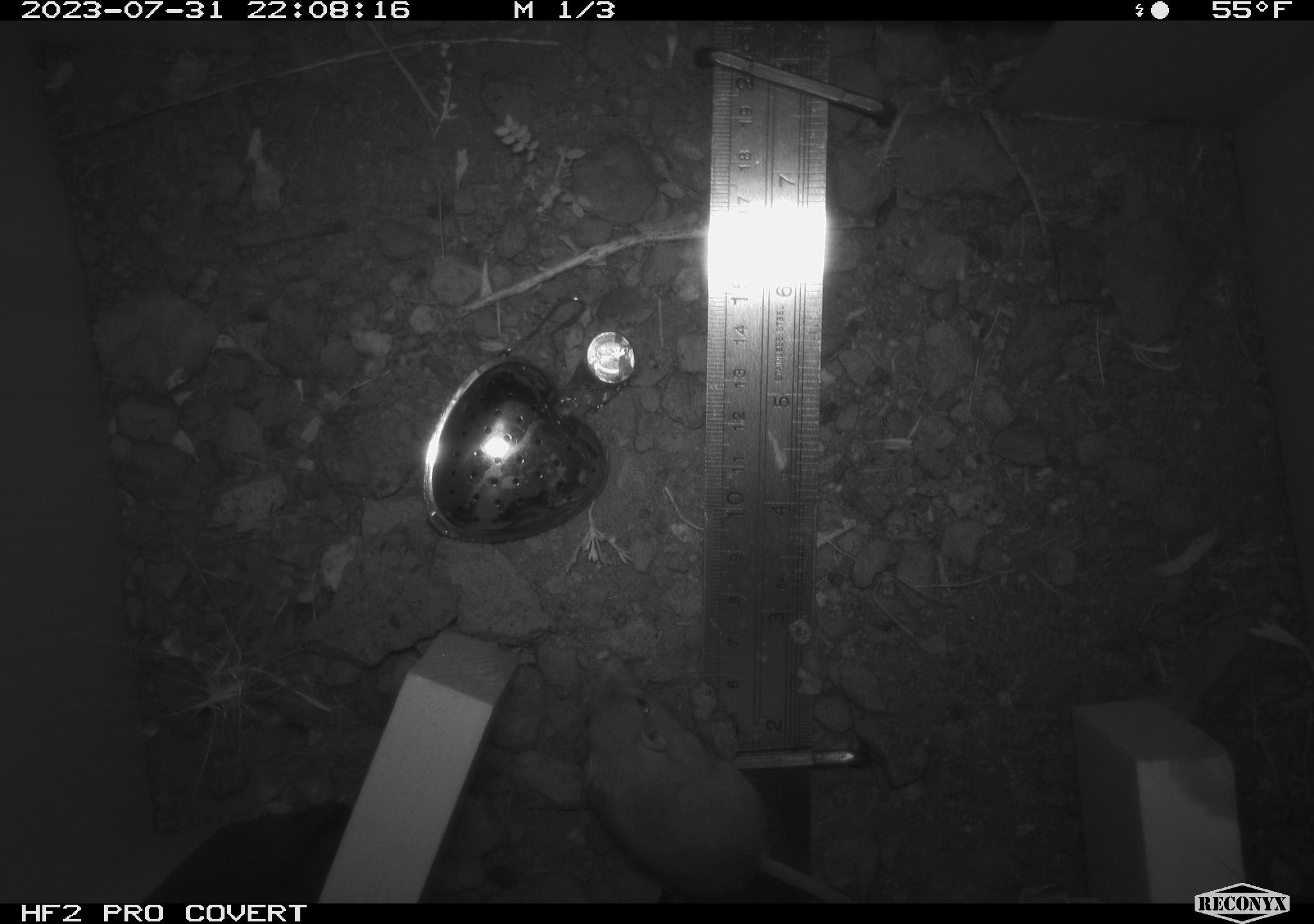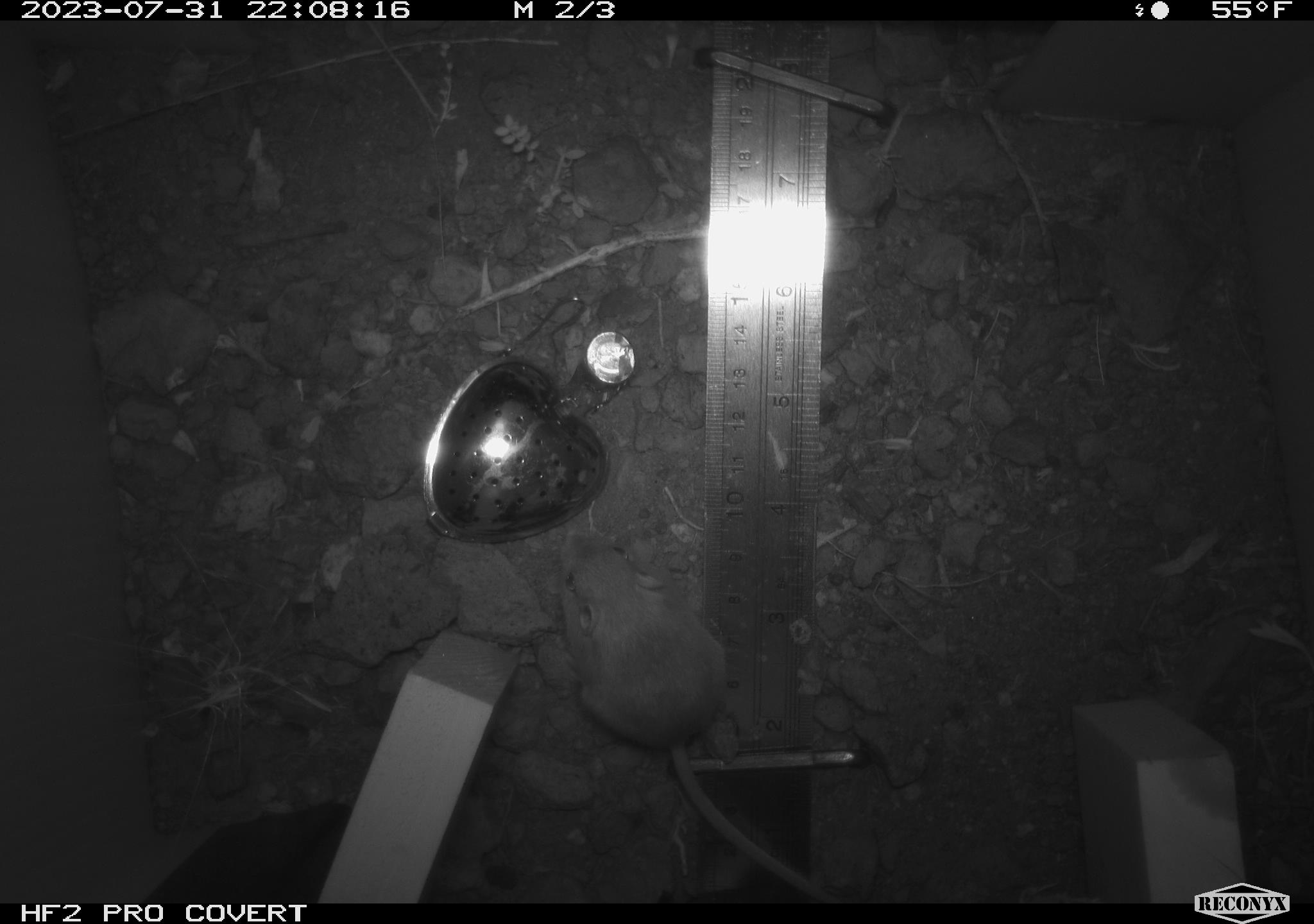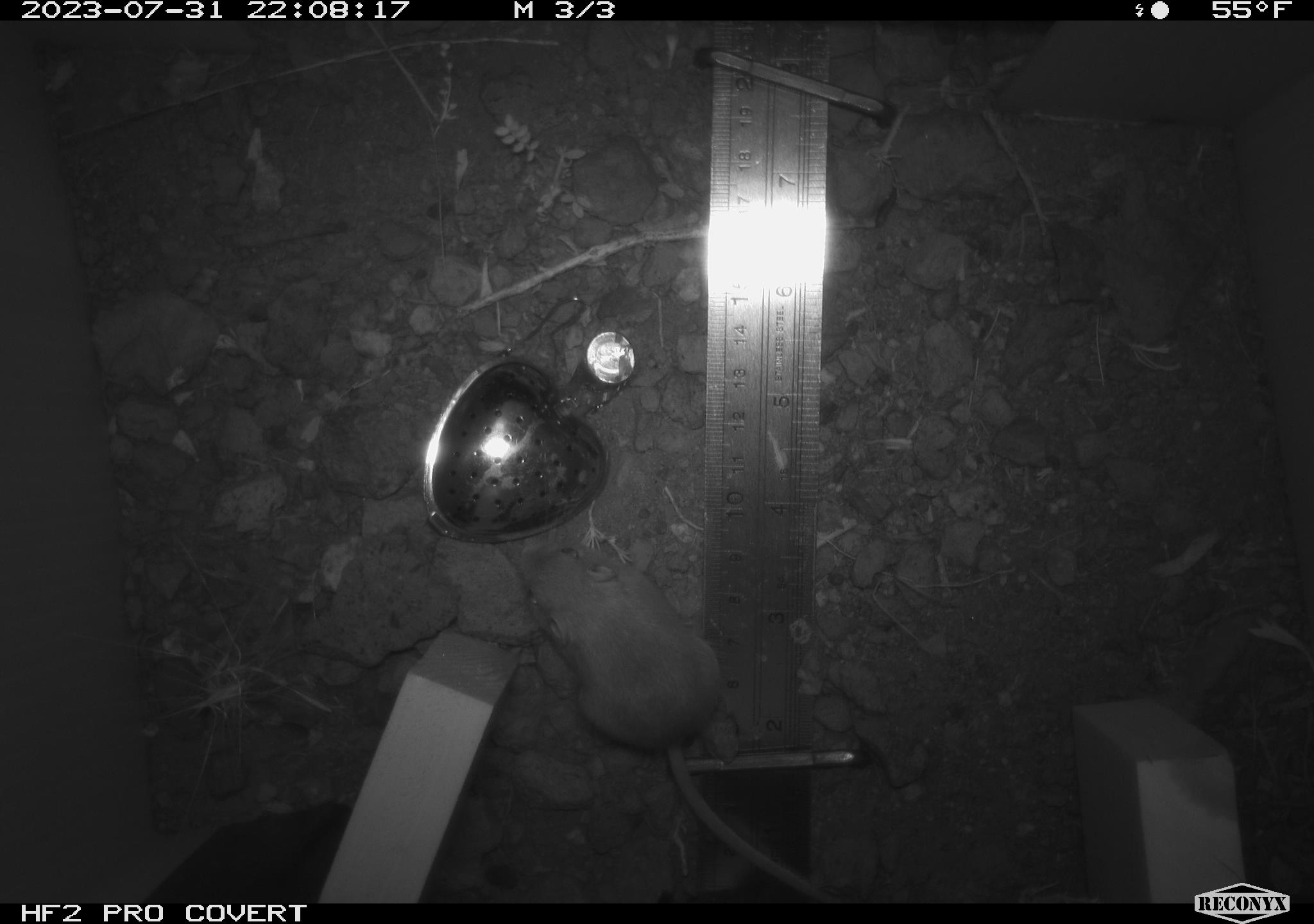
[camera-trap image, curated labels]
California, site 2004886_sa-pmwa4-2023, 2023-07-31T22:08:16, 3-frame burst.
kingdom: Animalia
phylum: Chordata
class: Mammalia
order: Rodentia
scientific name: Rodentia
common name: mouse species